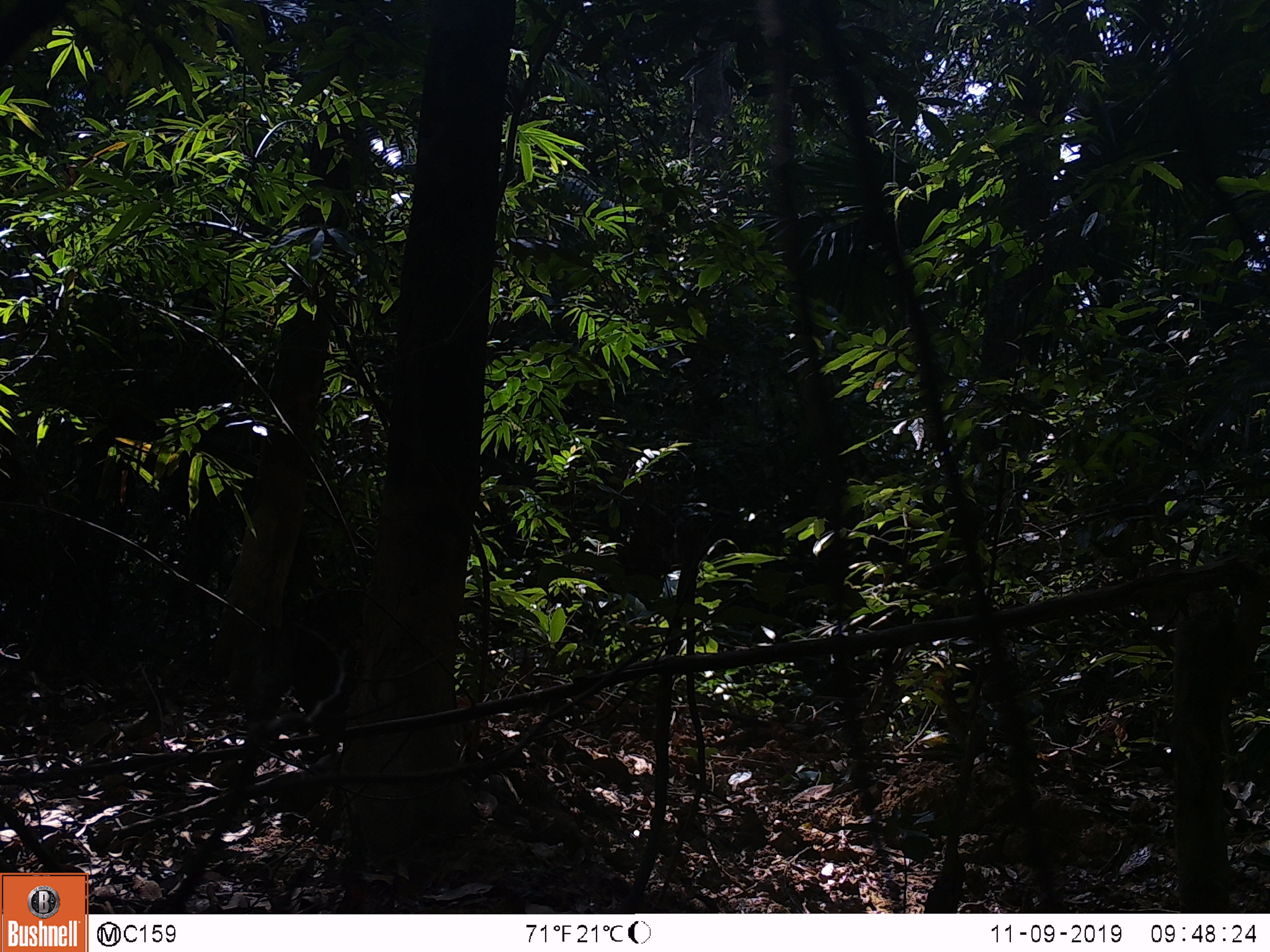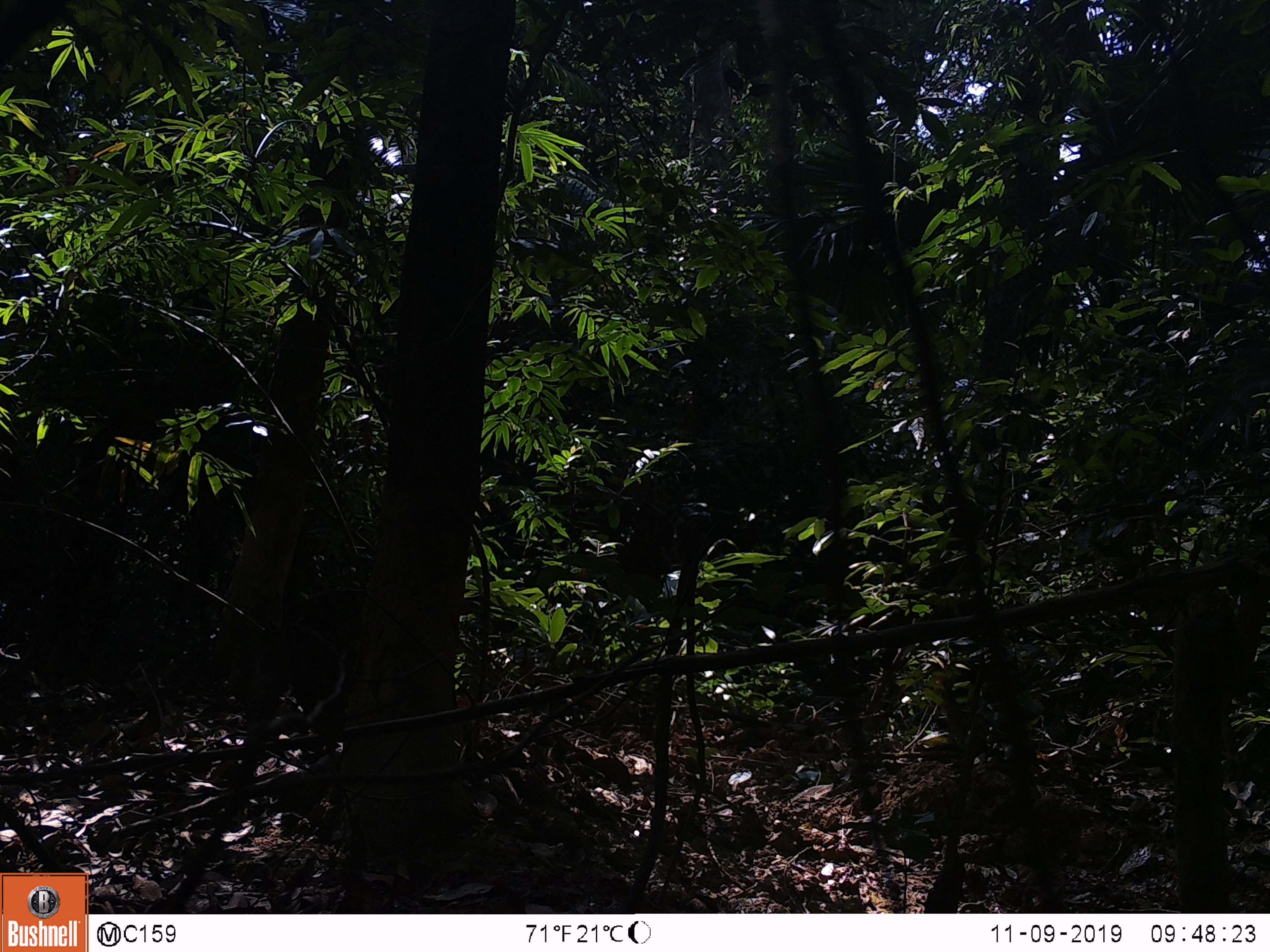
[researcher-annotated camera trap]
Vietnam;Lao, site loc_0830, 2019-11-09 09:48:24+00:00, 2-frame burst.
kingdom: Animalia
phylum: Chordata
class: Mammalia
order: Artiodactyla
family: Suidae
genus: Sus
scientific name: Sus scrofa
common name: eurasian wild pig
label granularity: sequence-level